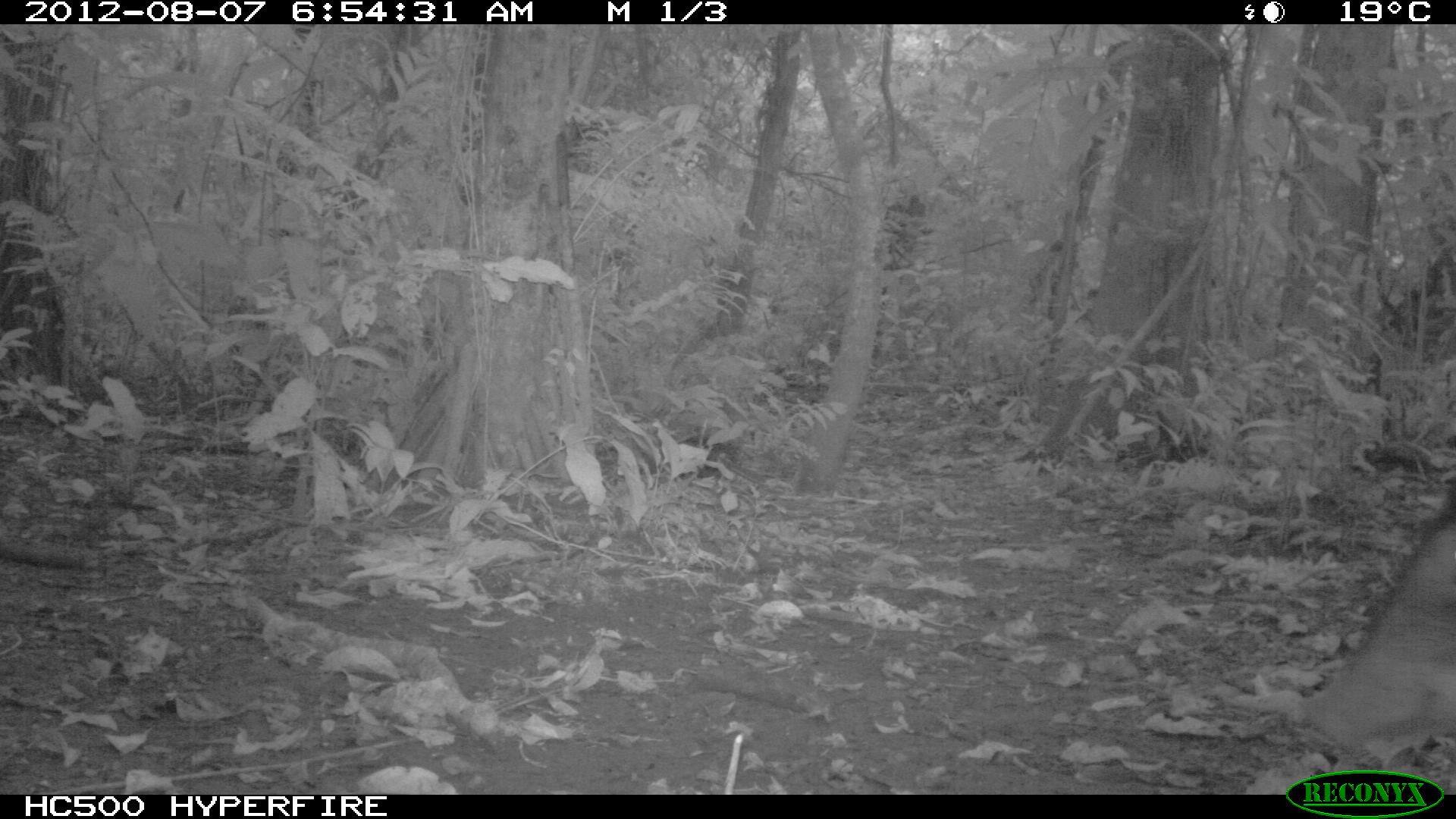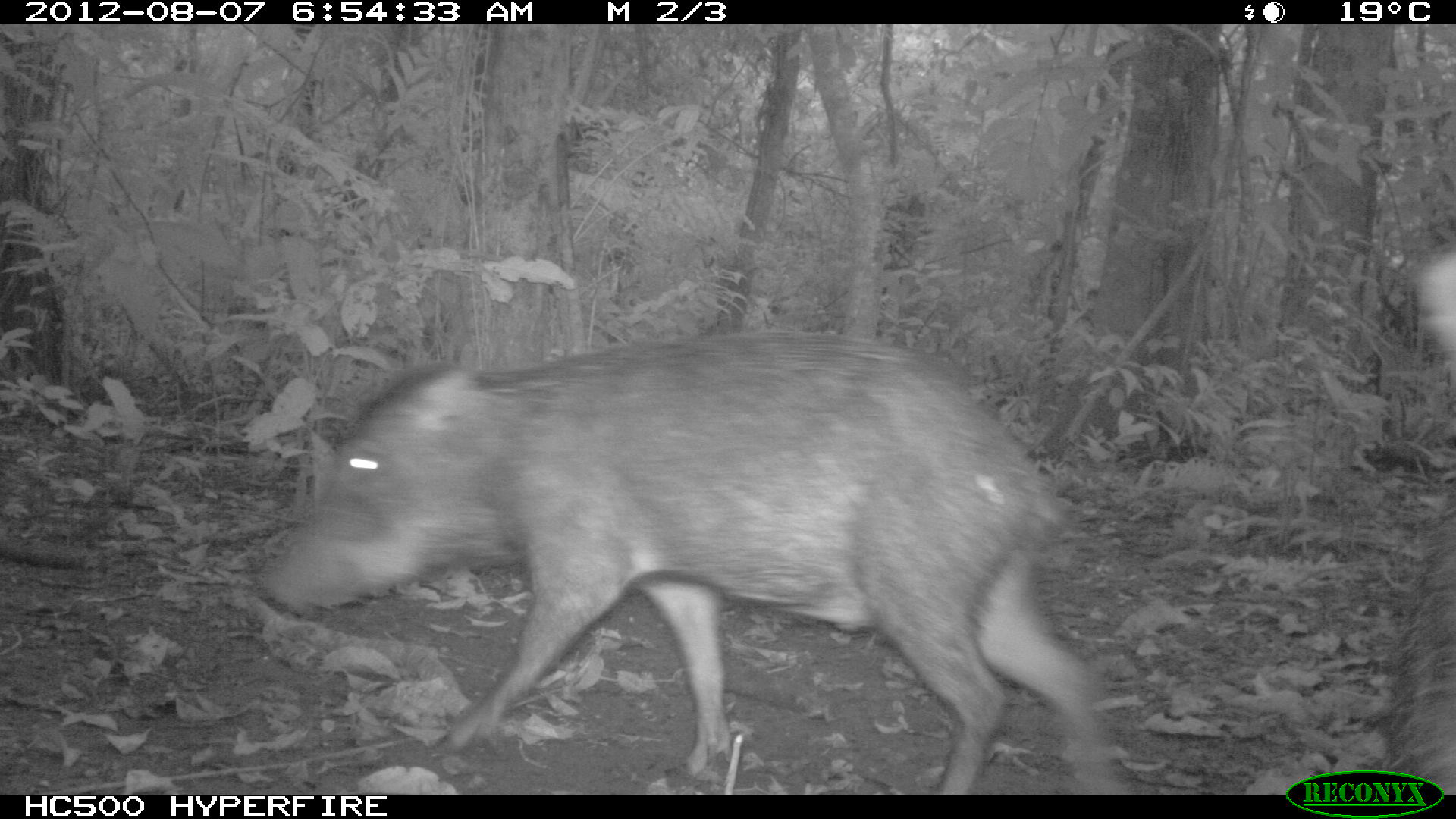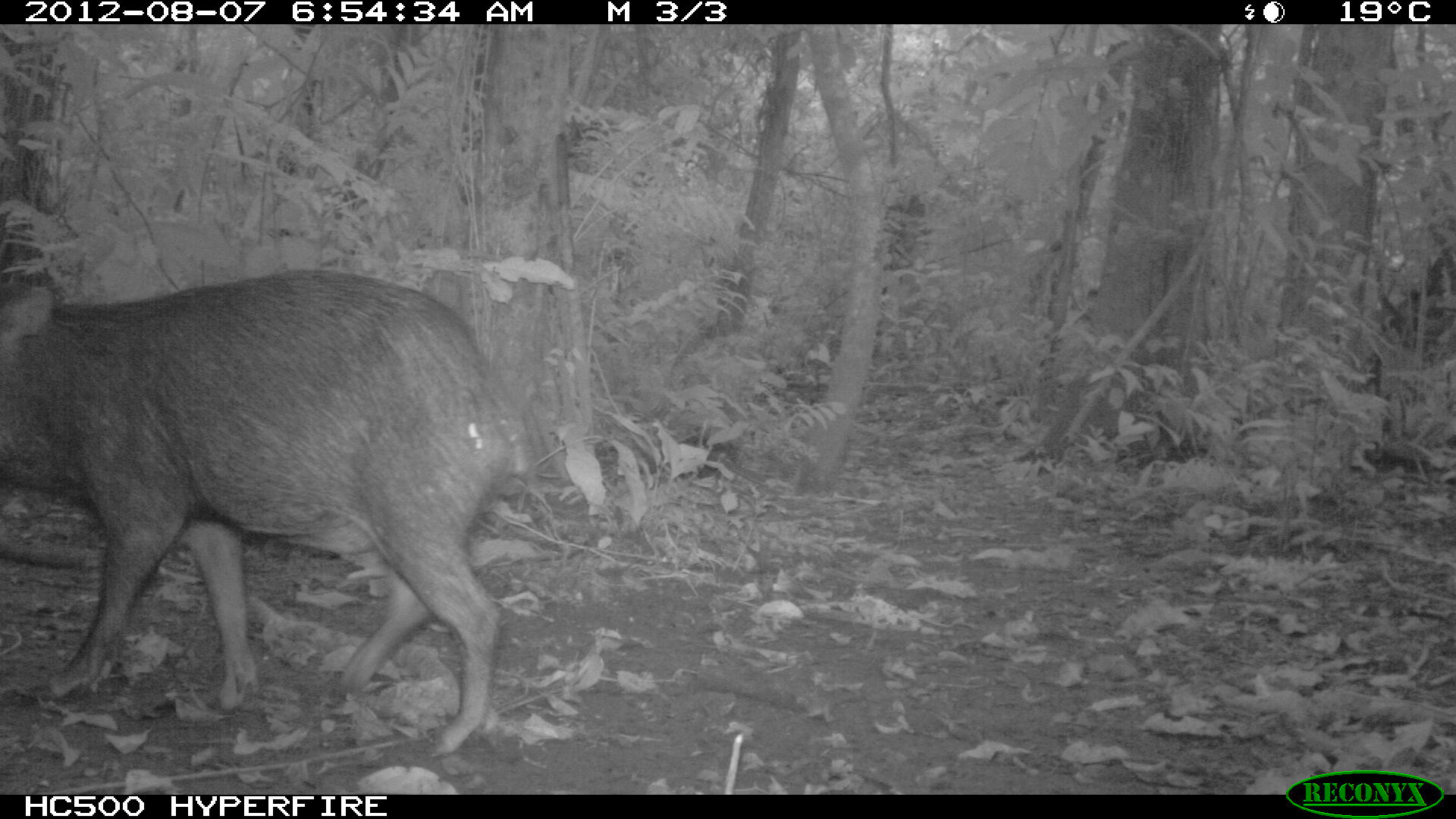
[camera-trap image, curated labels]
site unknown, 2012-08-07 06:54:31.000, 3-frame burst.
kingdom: Animalia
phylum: Chordata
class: Mammalia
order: Artiodactyla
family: Tayassuidae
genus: Tayassu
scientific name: Tayassu pecari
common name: white-lipped peccary